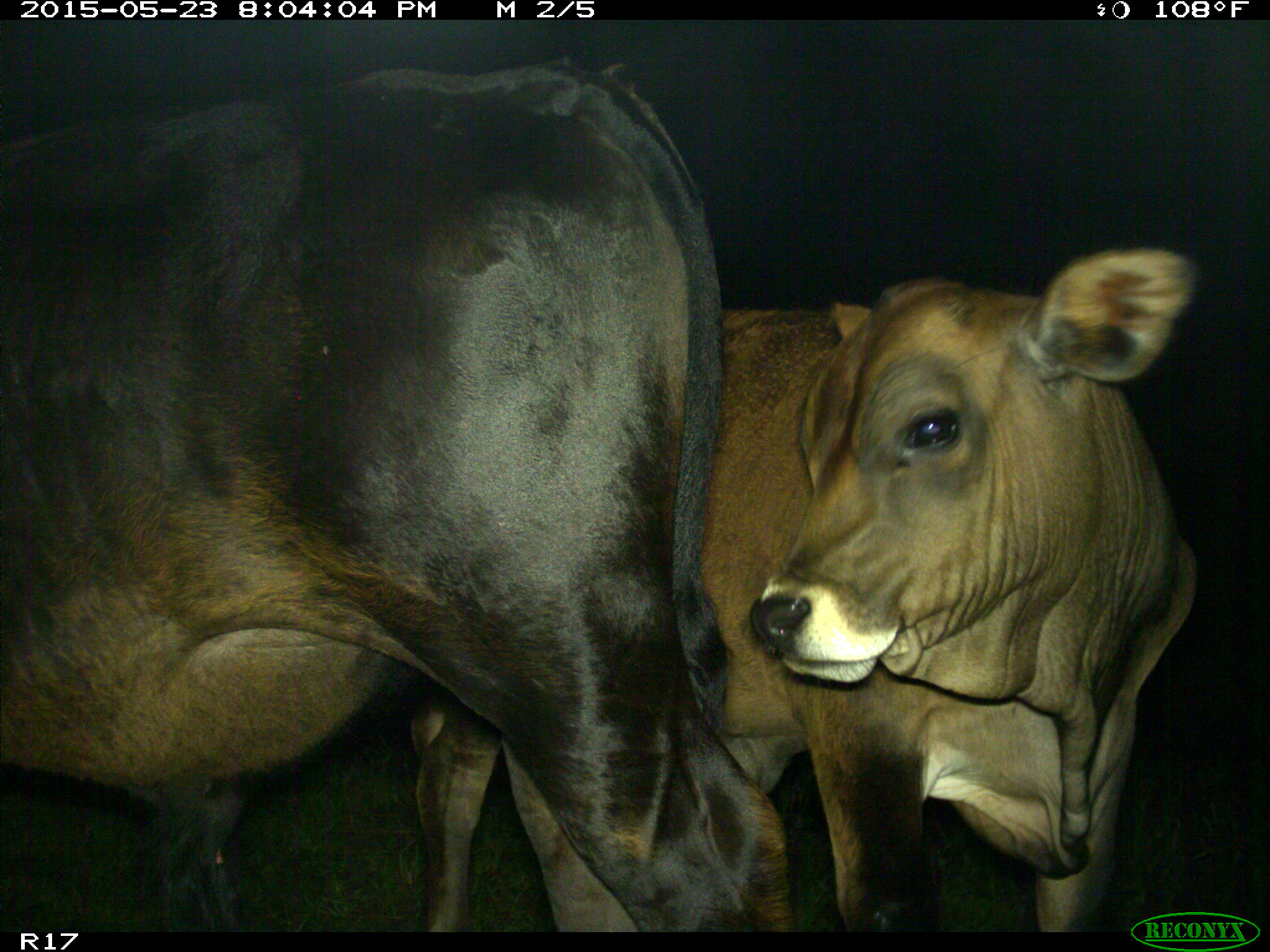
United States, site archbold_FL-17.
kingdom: Animalia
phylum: Chordata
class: Mammalia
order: Artiodactyla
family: Bovidae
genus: Bos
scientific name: Bos taurus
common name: domestic cow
Bos taurus (domestic cow).